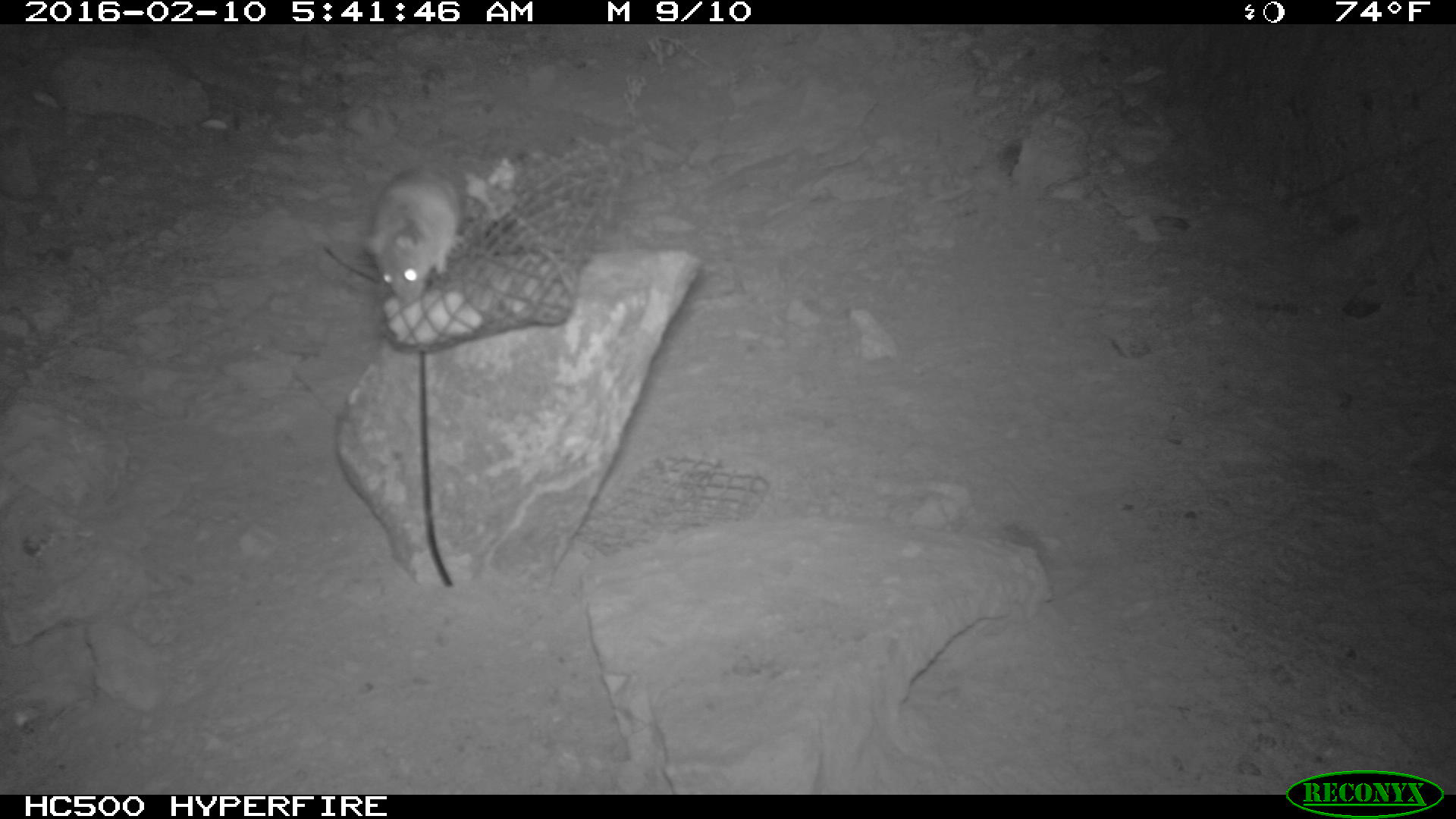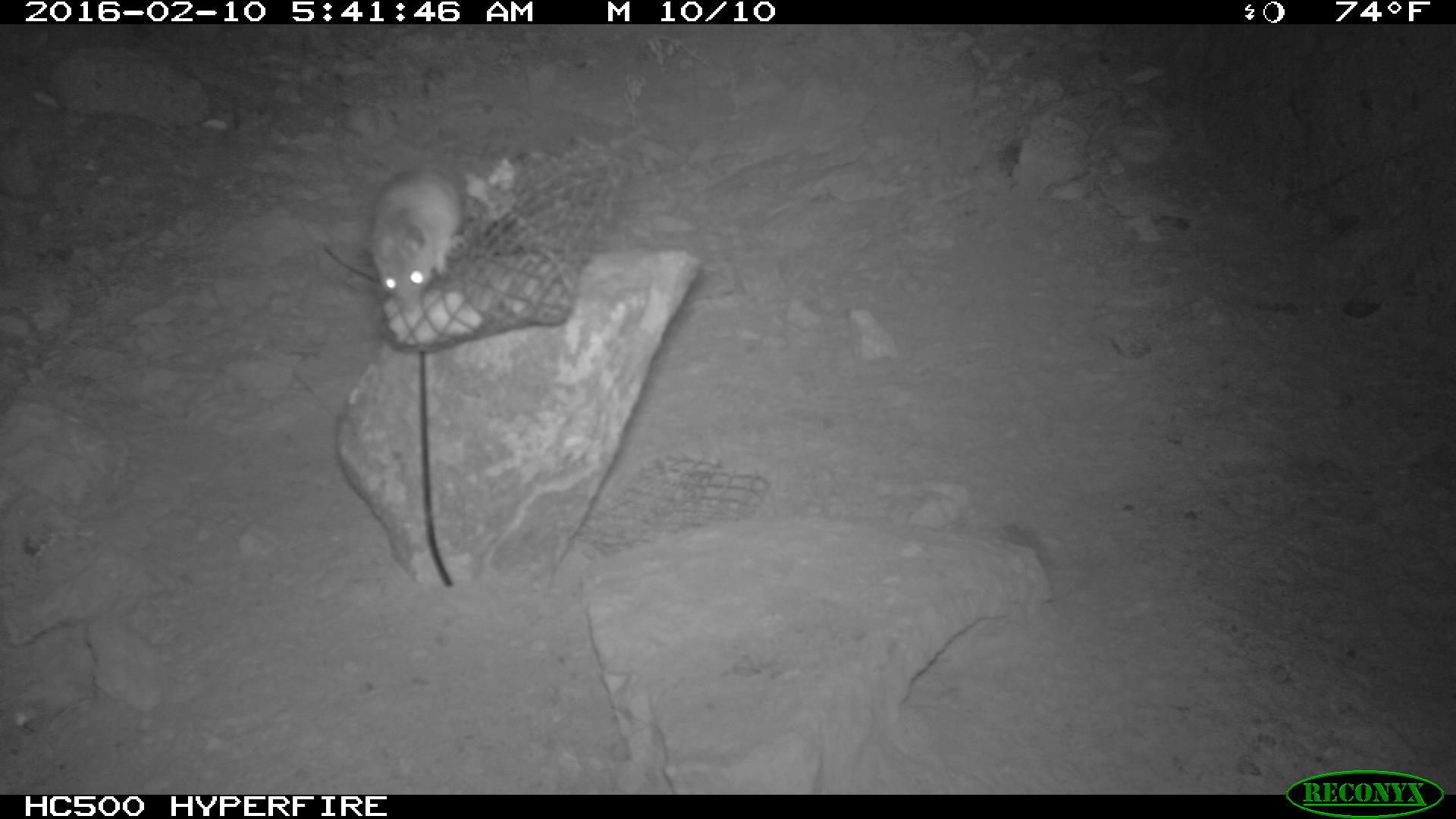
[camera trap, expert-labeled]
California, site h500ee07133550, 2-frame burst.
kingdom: Animalia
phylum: Chordata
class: Mammalia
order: Rodentia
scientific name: Rodentia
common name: rodent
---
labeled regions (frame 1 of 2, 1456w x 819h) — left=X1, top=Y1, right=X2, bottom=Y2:
rodent: left=359, top=165, right=469, bottom=304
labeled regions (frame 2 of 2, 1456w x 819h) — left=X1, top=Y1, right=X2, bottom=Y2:
rodent: left=370, top=167, right=461, bottom=307